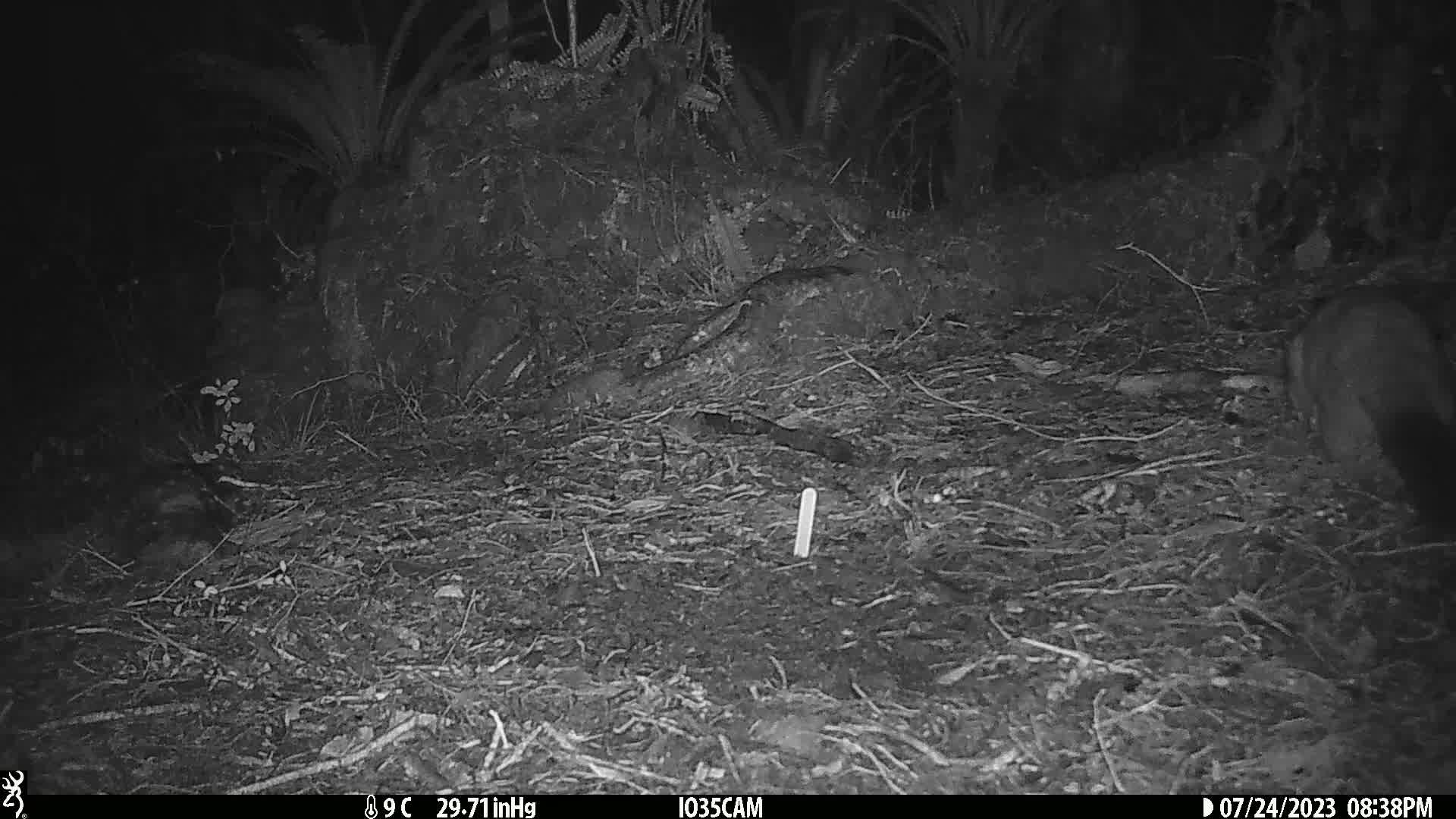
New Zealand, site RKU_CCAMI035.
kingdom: Animalia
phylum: Chordata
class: Mammalia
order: Diprotodontia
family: Phalangeridae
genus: Trichosurus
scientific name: Trichosurus vulpecula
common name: common brushtail possum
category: possum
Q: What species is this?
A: Possum (common brushtail possum) (Trichosurus vulpecula).